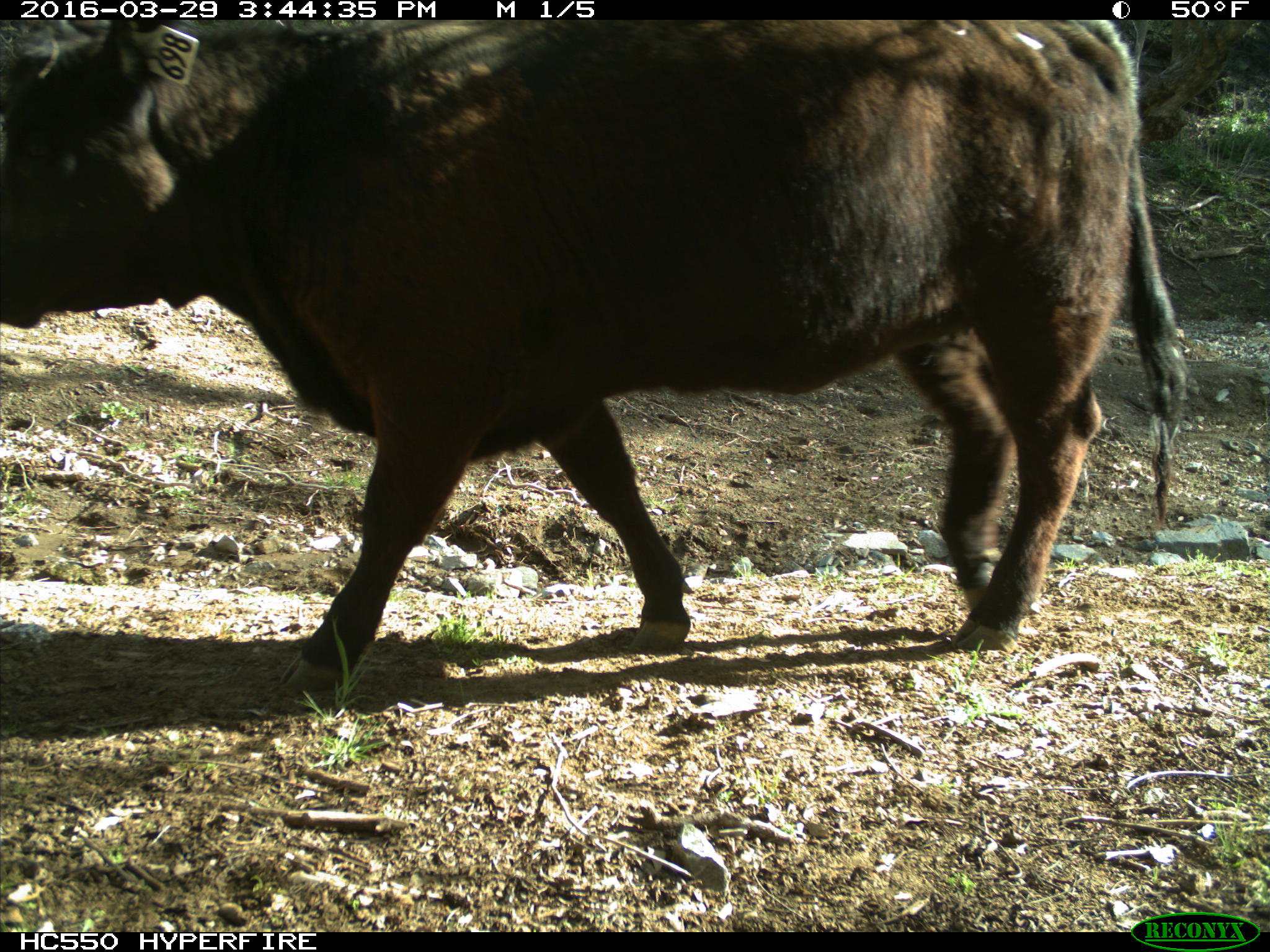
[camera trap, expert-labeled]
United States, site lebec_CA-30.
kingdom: Animalia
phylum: Chordata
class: Mammalia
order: Artiodactyla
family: Bovidae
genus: Bos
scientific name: Bos taurus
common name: domestic cow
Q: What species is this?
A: Bos taurus (domestic cow).